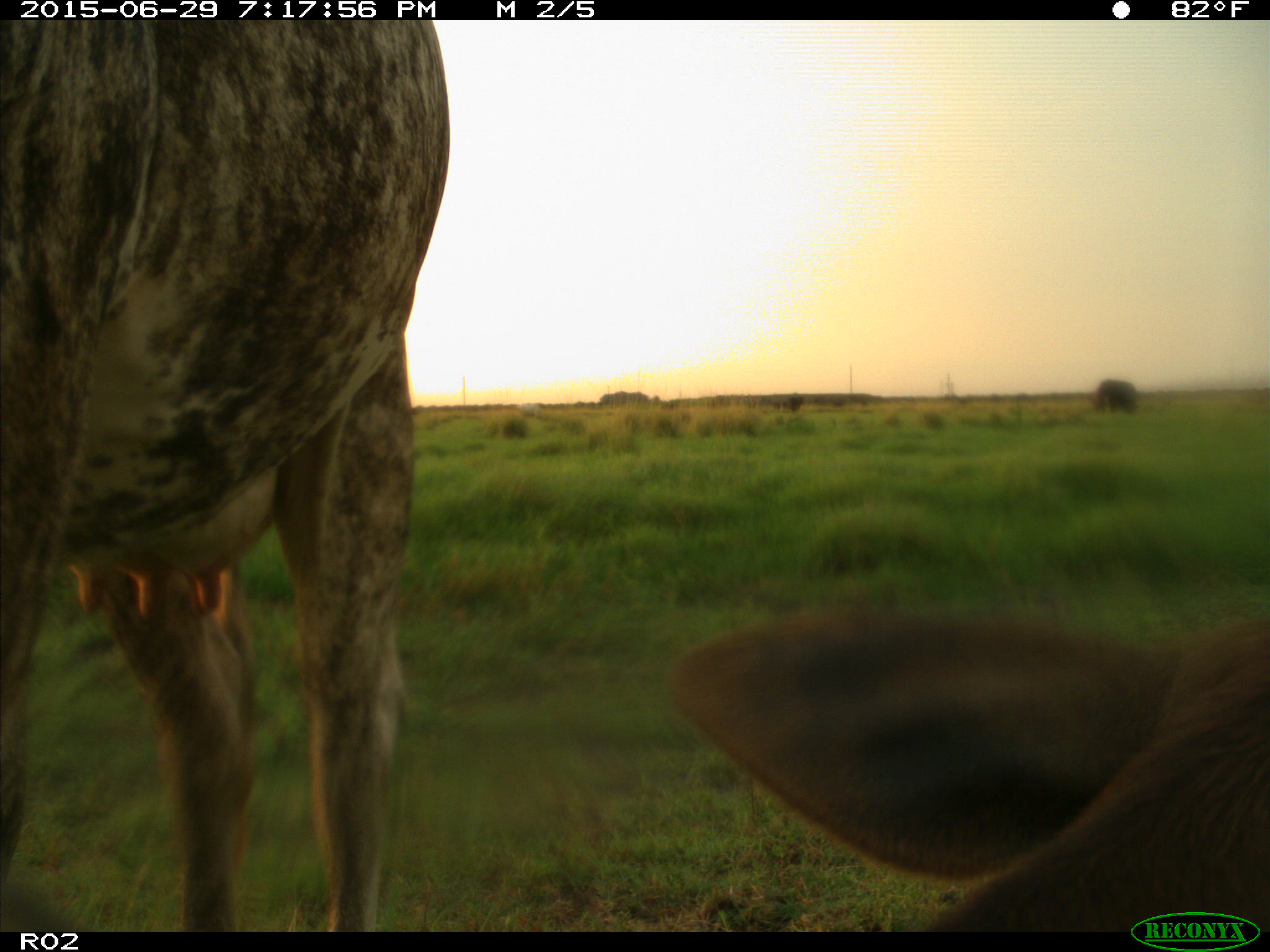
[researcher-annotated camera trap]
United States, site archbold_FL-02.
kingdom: Animalia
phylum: Chordata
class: Mammalia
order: Artiodactyla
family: Bovidae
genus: Bos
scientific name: Bos taurus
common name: domestic cow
Bos taurus (domestic cow).